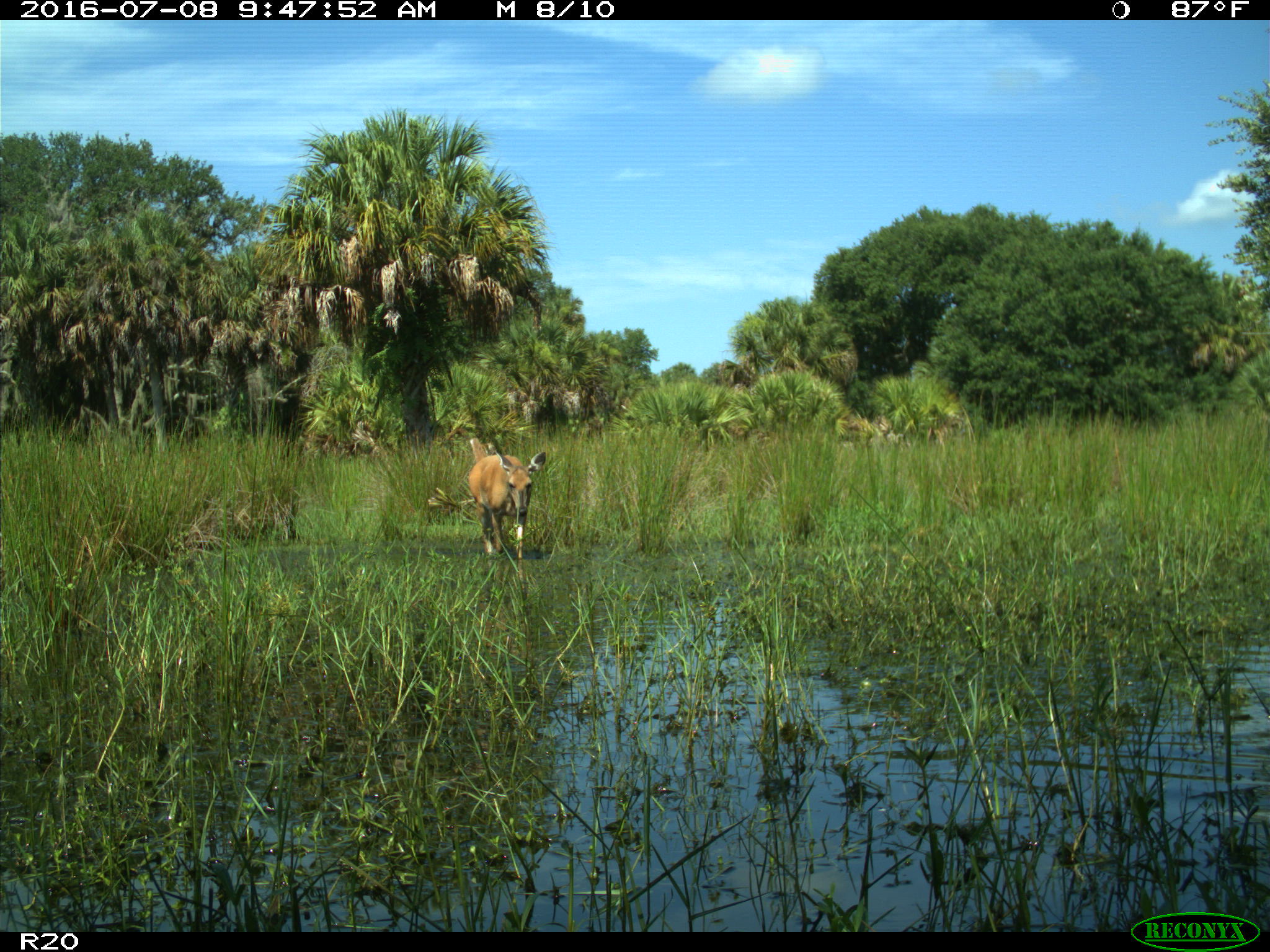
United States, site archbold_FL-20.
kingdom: Animalia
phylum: Chordata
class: Mammalia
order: Artiodactyla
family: Cervidae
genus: Odocoileus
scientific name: Odocoileus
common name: deer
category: unidentified deer